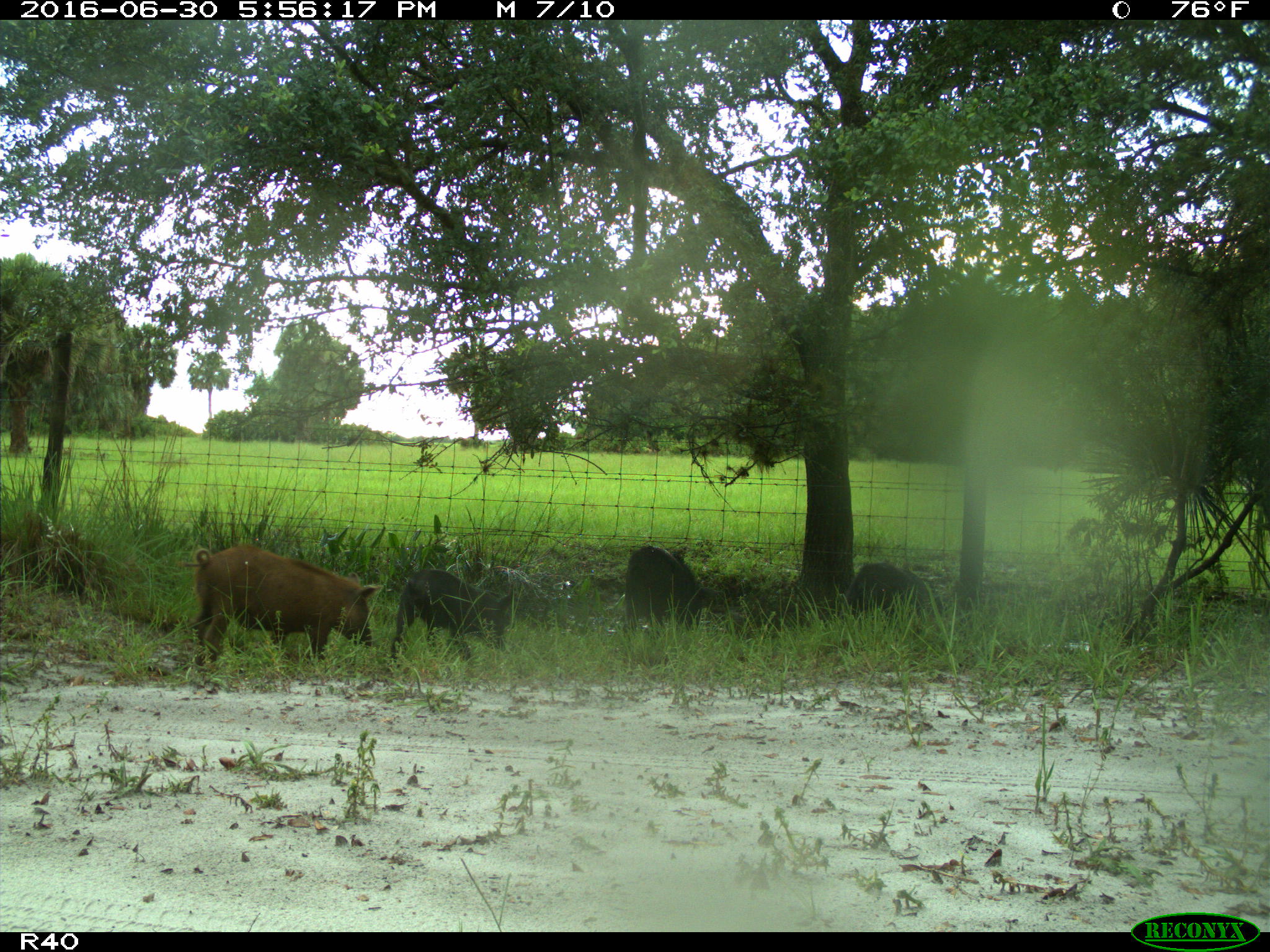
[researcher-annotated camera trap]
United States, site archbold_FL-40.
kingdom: Animalia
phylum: Chordata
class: Mammalia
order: Artiodactyla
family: Suidae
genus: Sus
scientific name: Sus scrofa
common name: wild boar